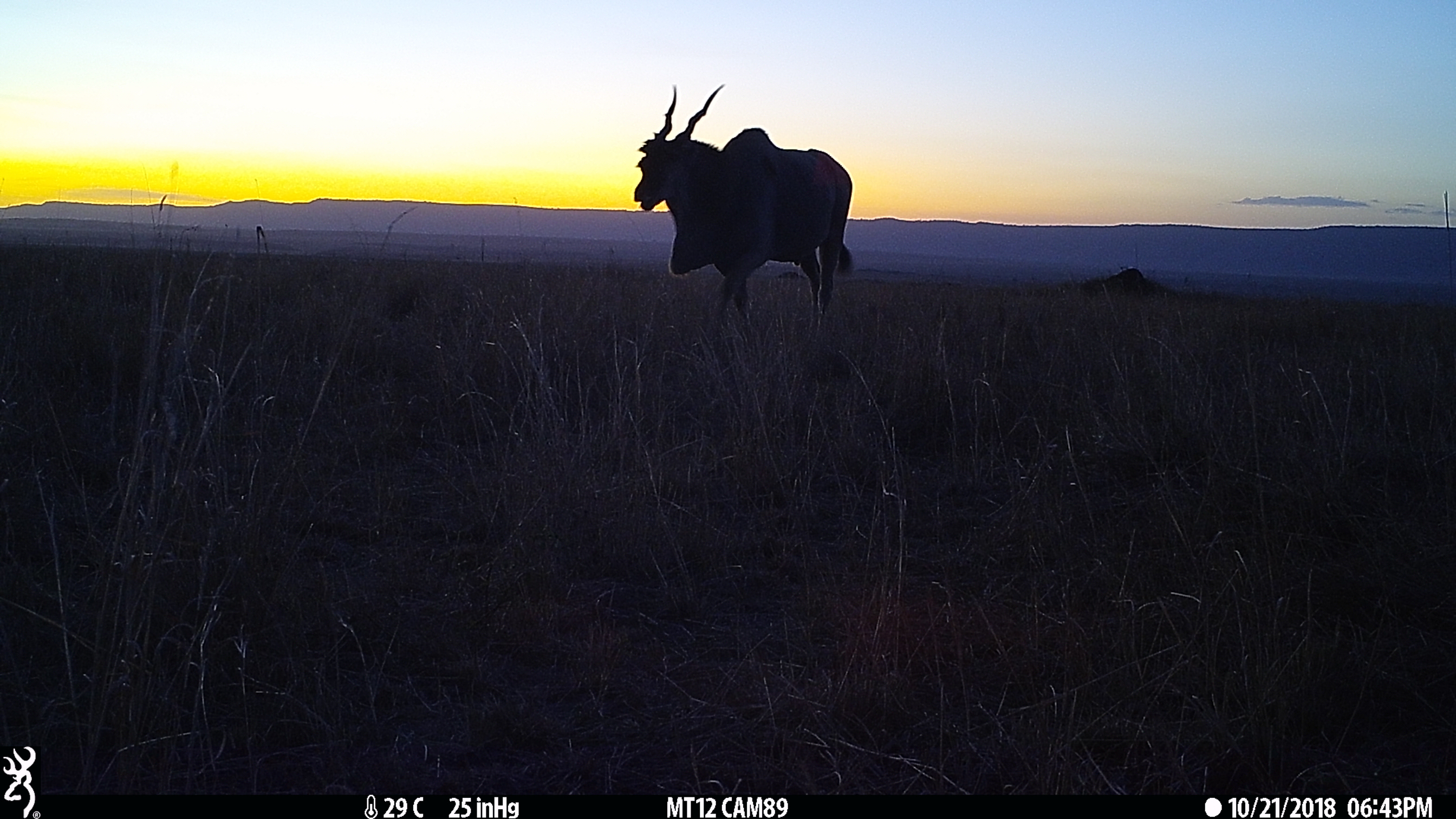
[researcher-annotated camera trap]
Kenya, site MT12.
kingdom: Animalia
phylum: Chordata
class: Mammalia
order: Artiodactyla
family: Bovidae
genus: Tragelaphus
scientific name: Tragelaphus oryx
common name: eland